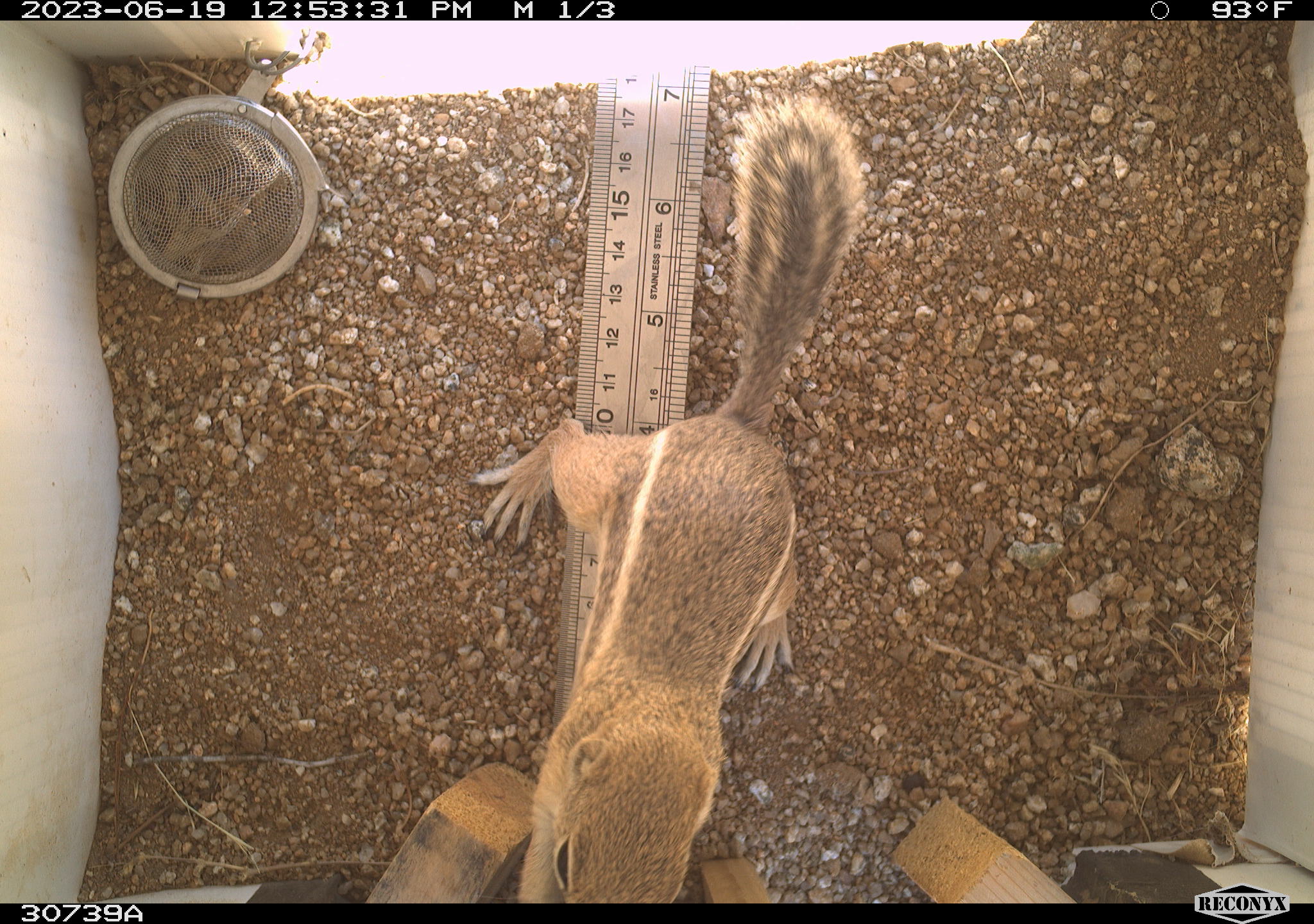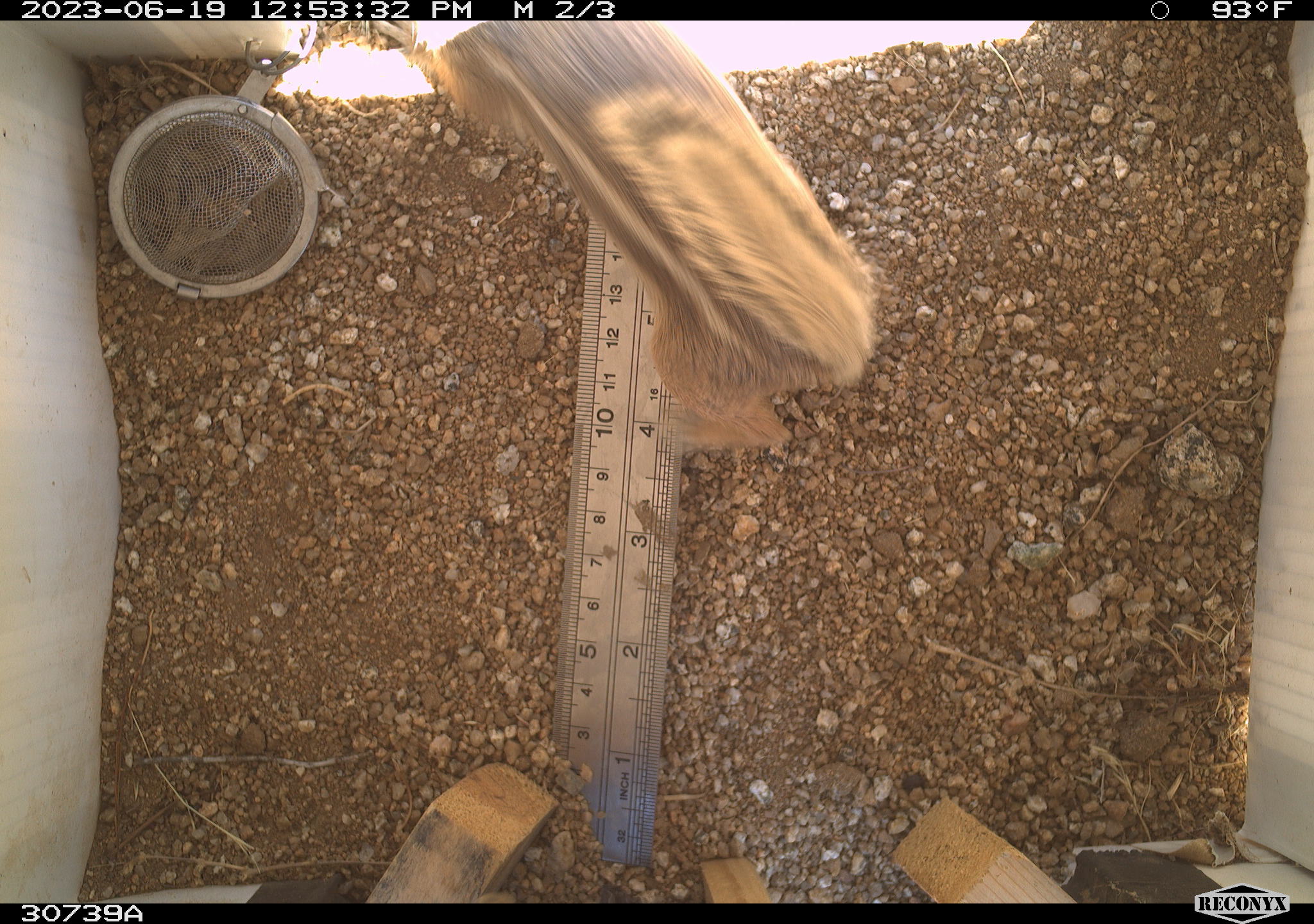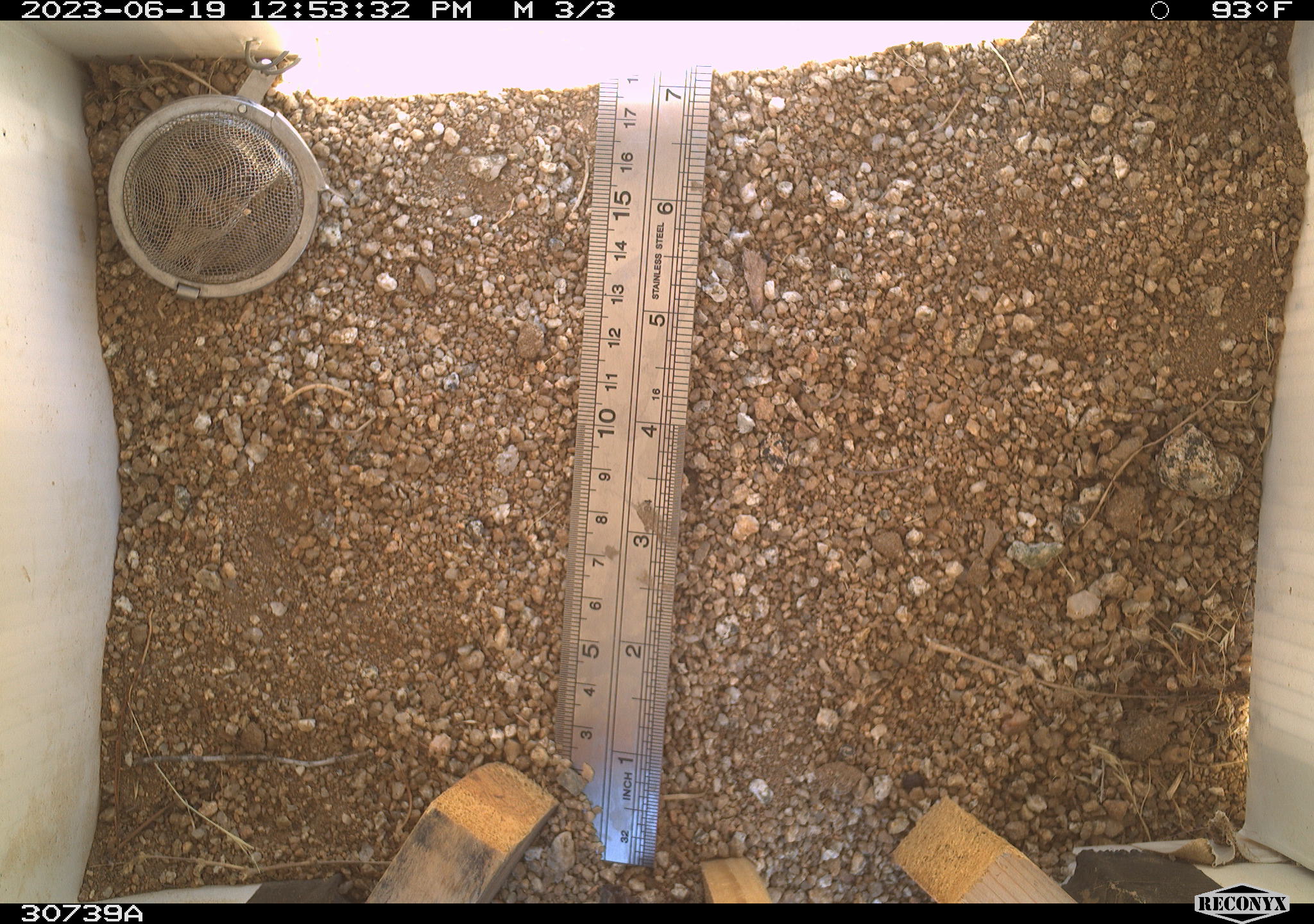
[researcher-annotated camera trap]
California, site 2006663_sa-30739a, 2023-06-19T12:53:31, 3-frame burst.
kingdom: Animalia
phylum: Chordata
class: Mammalia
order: Rodentia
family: Sciuridae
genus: Ammospermophilus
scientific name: Ammospermophilus leucurus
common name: white-tailed antelope squirrel